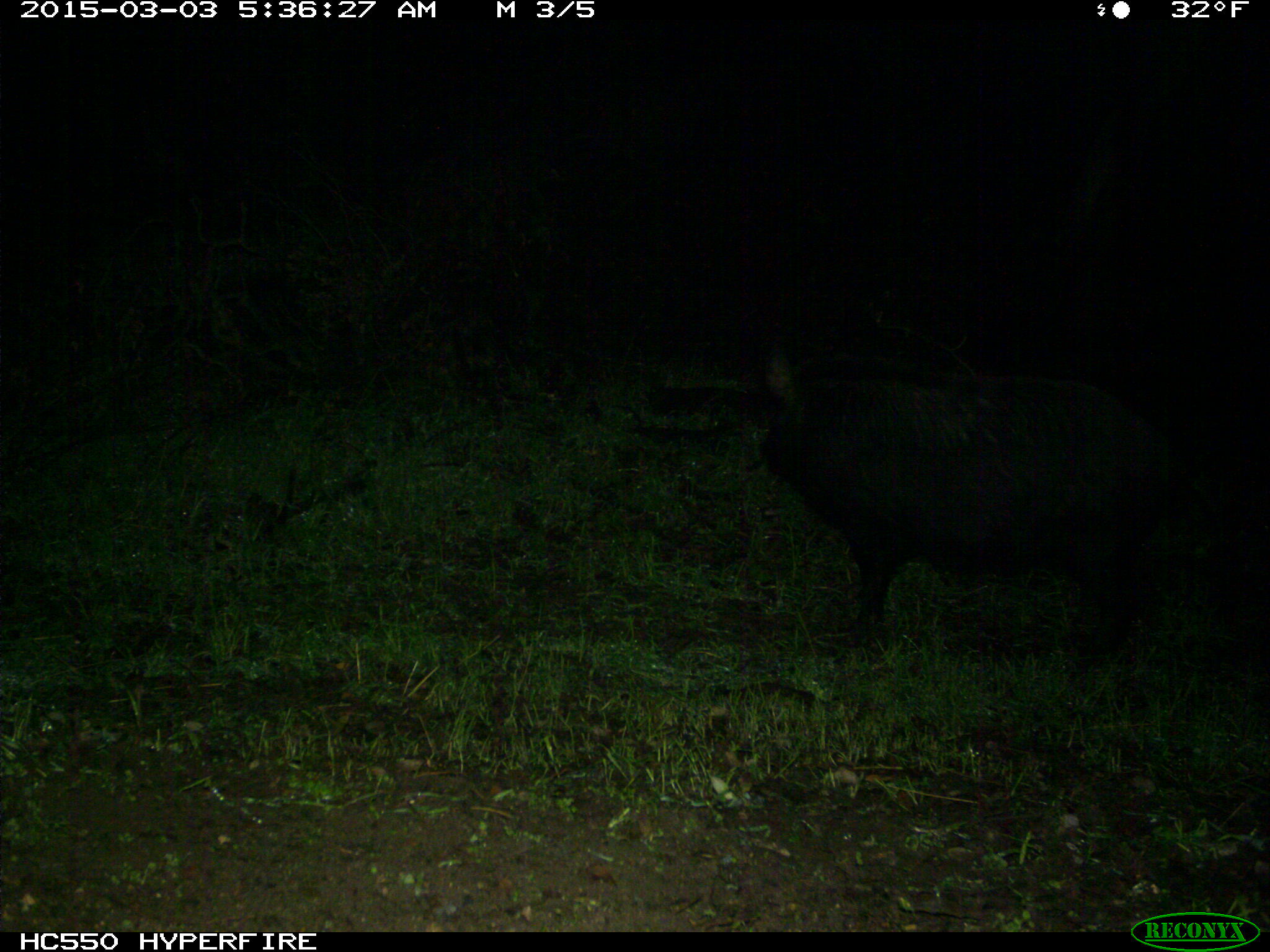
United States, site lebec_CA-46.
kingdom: Animalia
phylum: Chordata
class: Mammalia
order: Artiodactyla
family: Suidae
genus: Sus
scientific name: Sus scrofa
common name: wild boar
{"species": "Sus scrofa (wild boar)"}